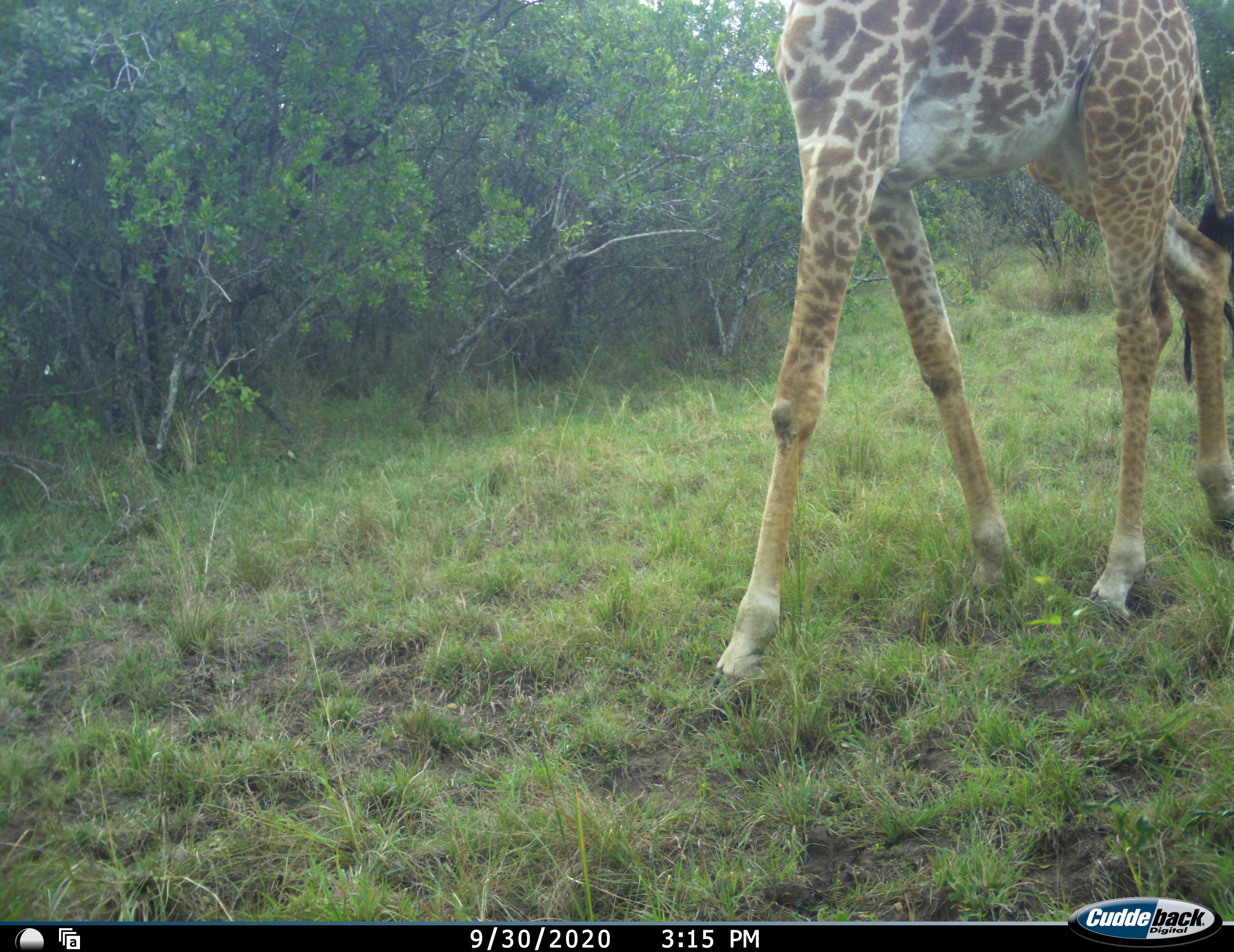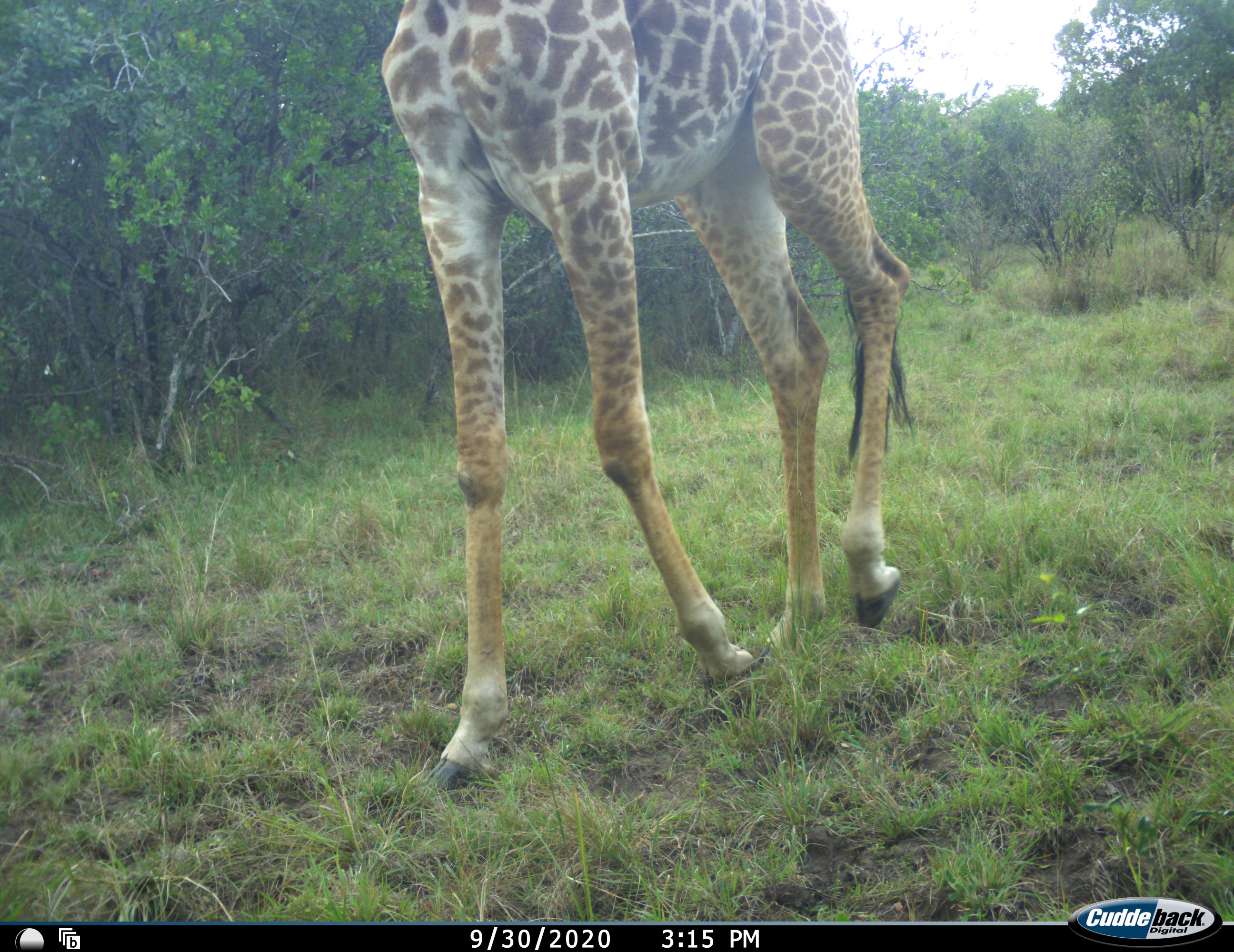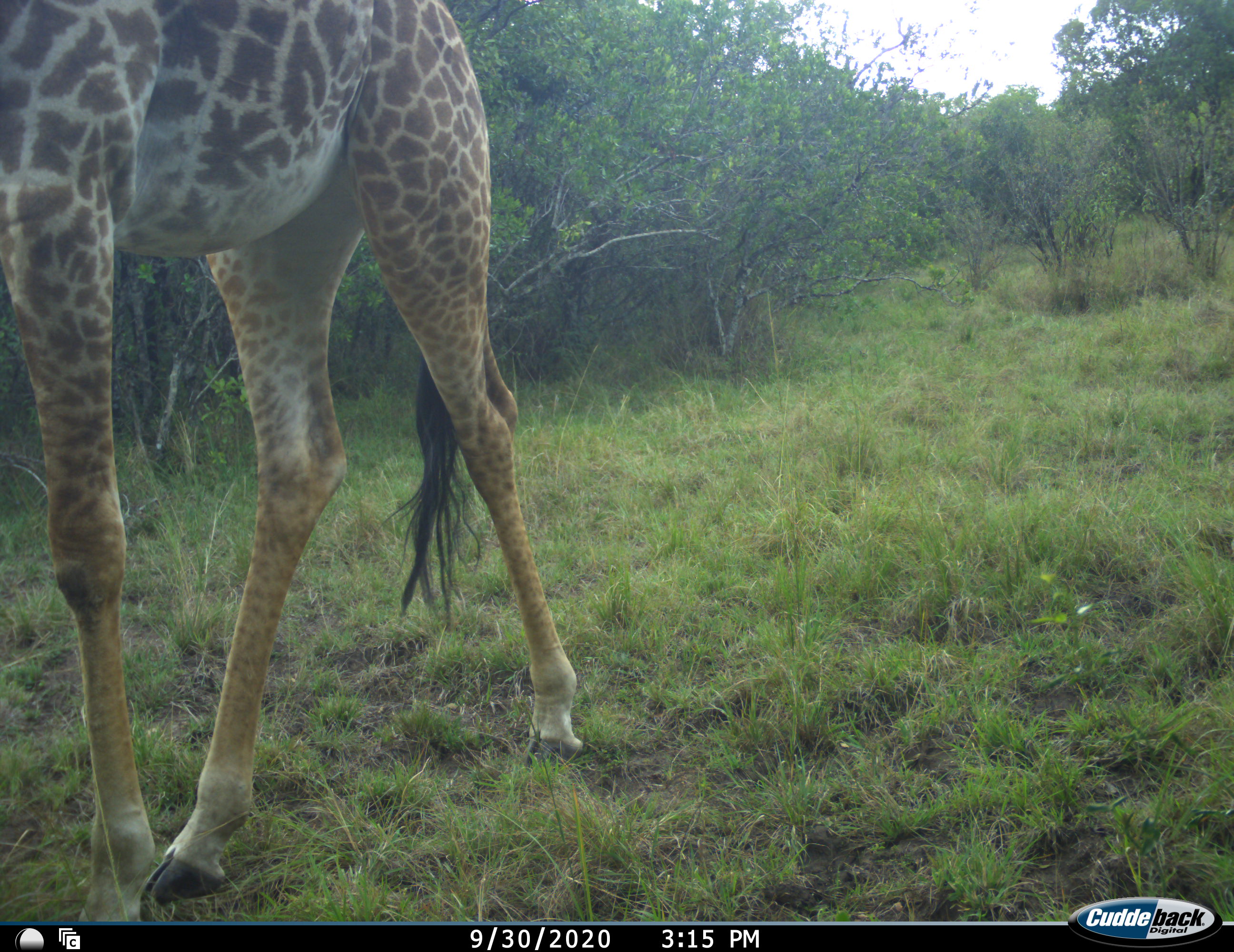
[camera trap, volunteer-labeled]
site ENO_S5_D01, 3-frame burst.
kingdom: Animalia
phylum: Chordata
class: Mammalia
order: Artiodactyla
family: Giraffidae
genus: Giraffa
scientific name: Giraffa camelopardalis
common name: giraffe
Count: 1.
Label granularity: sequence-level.